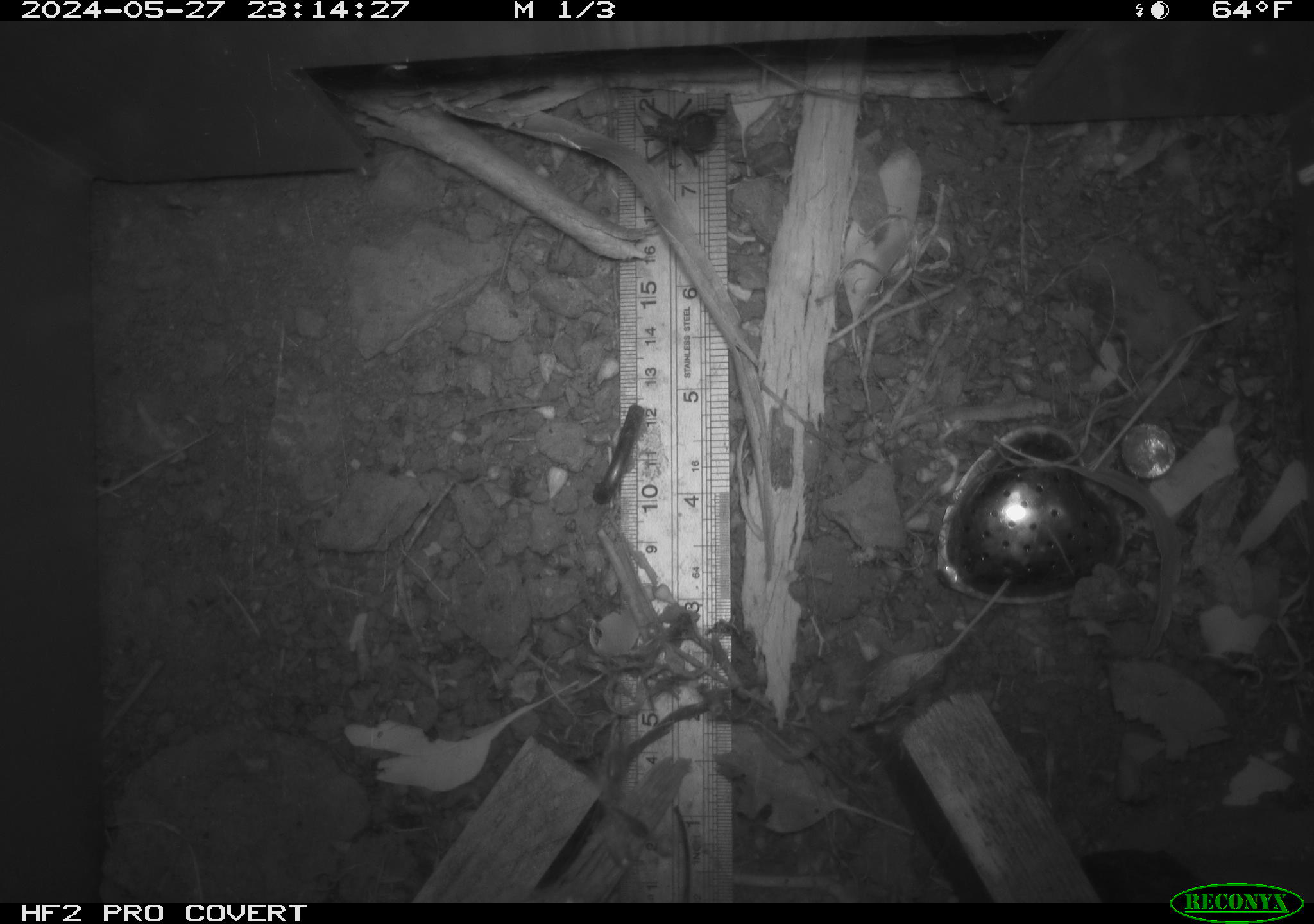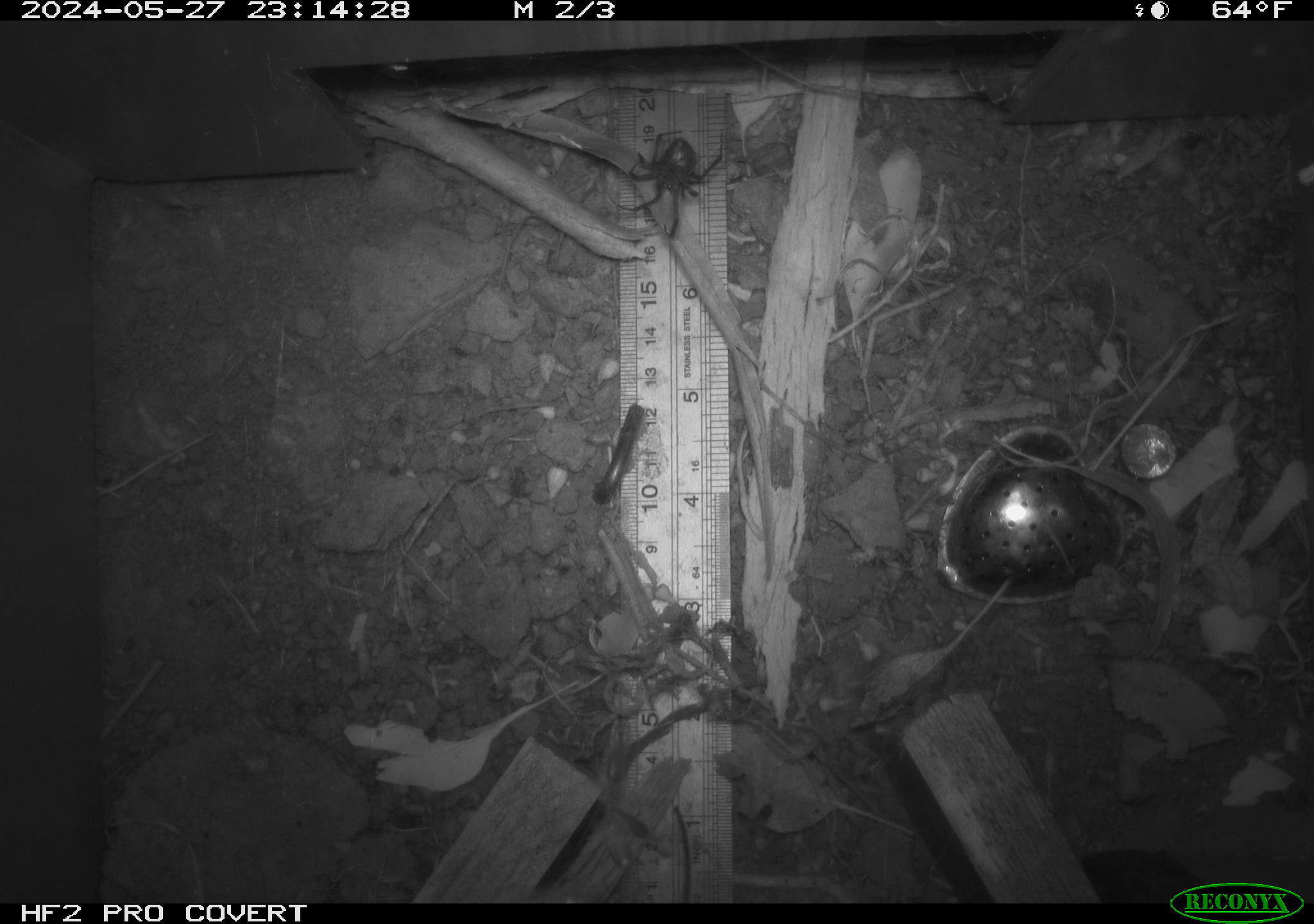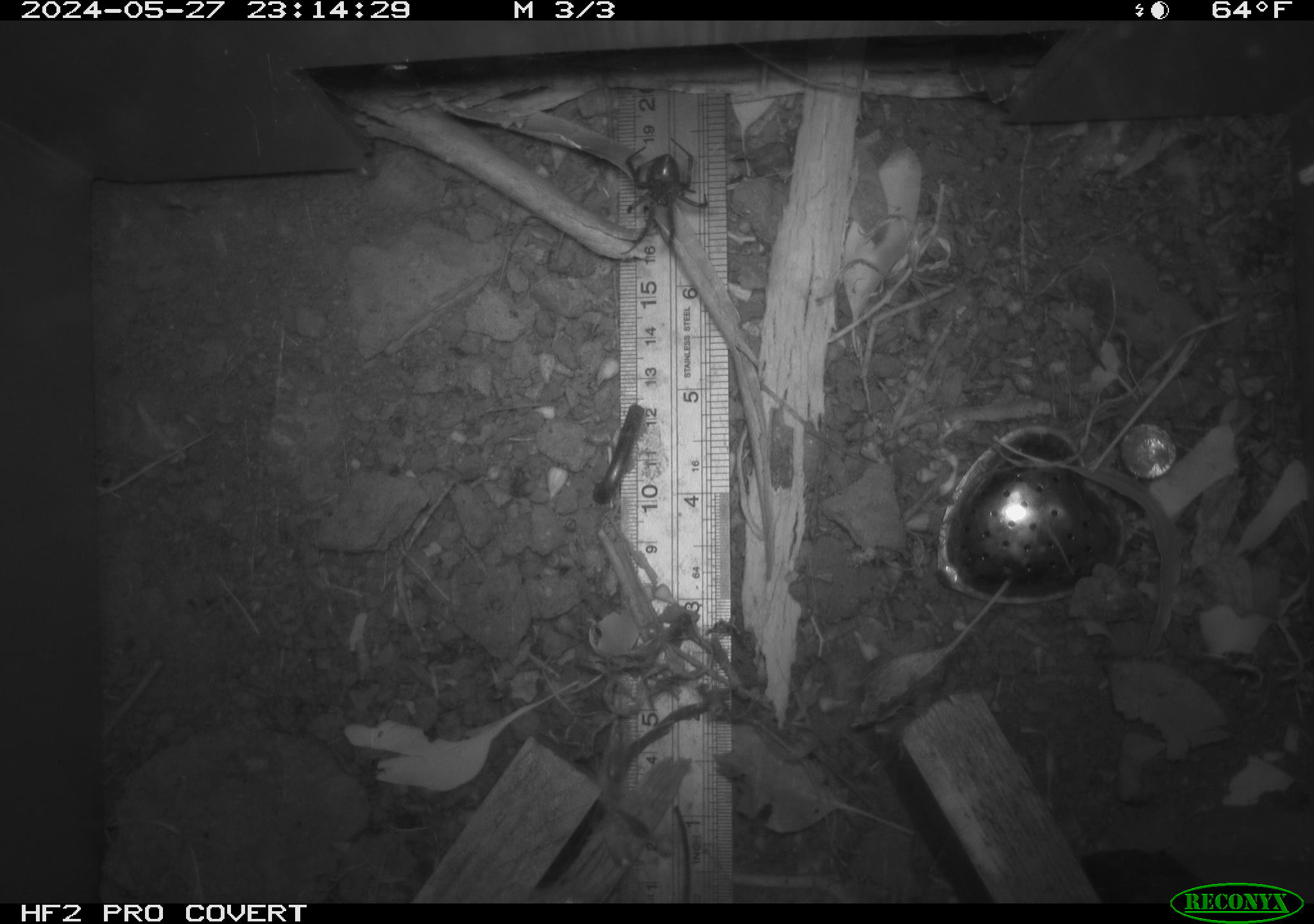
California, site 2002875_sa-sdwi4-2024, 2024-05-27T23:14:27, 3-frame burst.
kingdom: Animalia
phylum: Arthropoda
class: Arachnida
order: Araneae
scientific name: Araneae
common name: spider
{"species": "spider (Araneae)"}